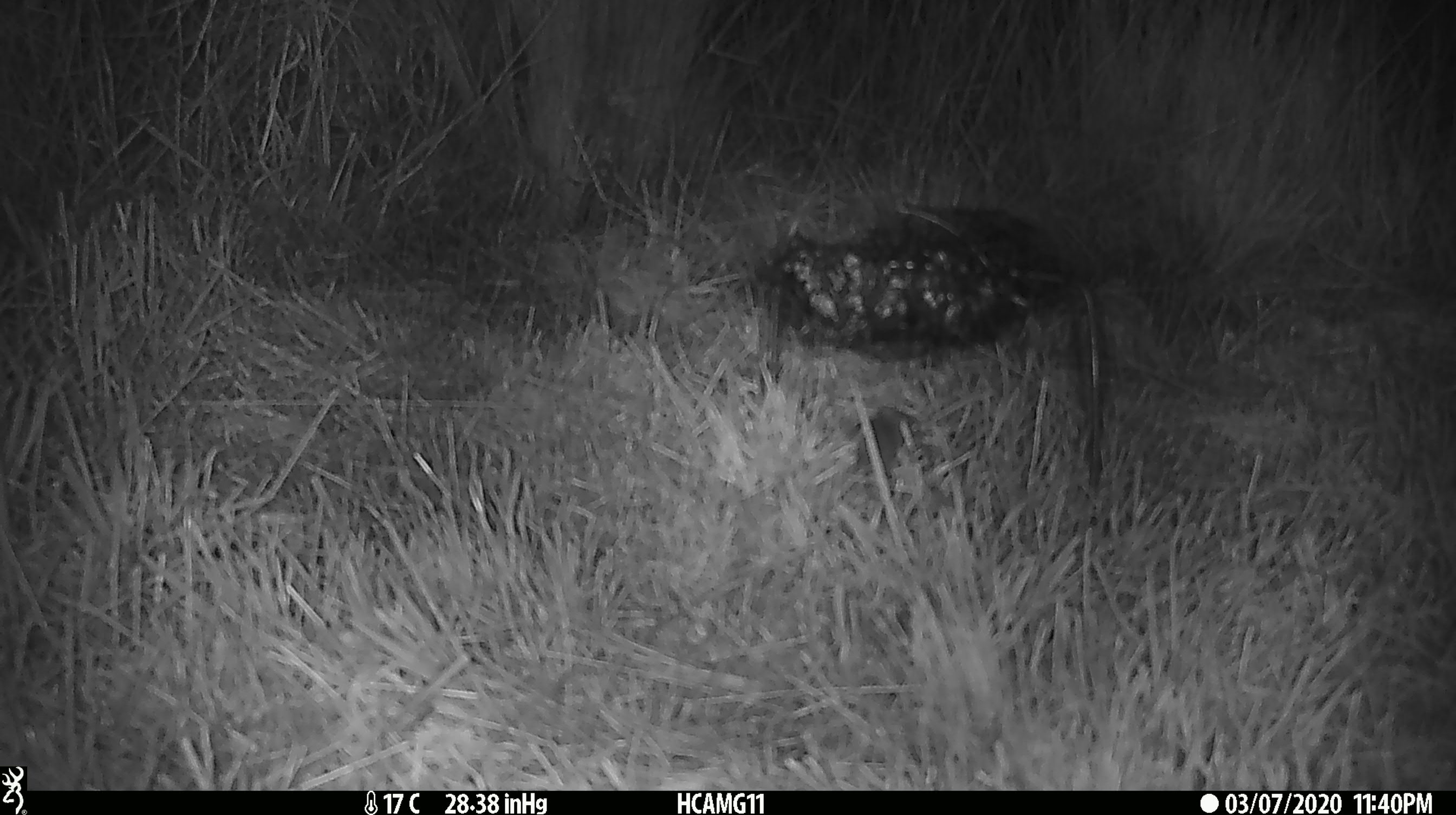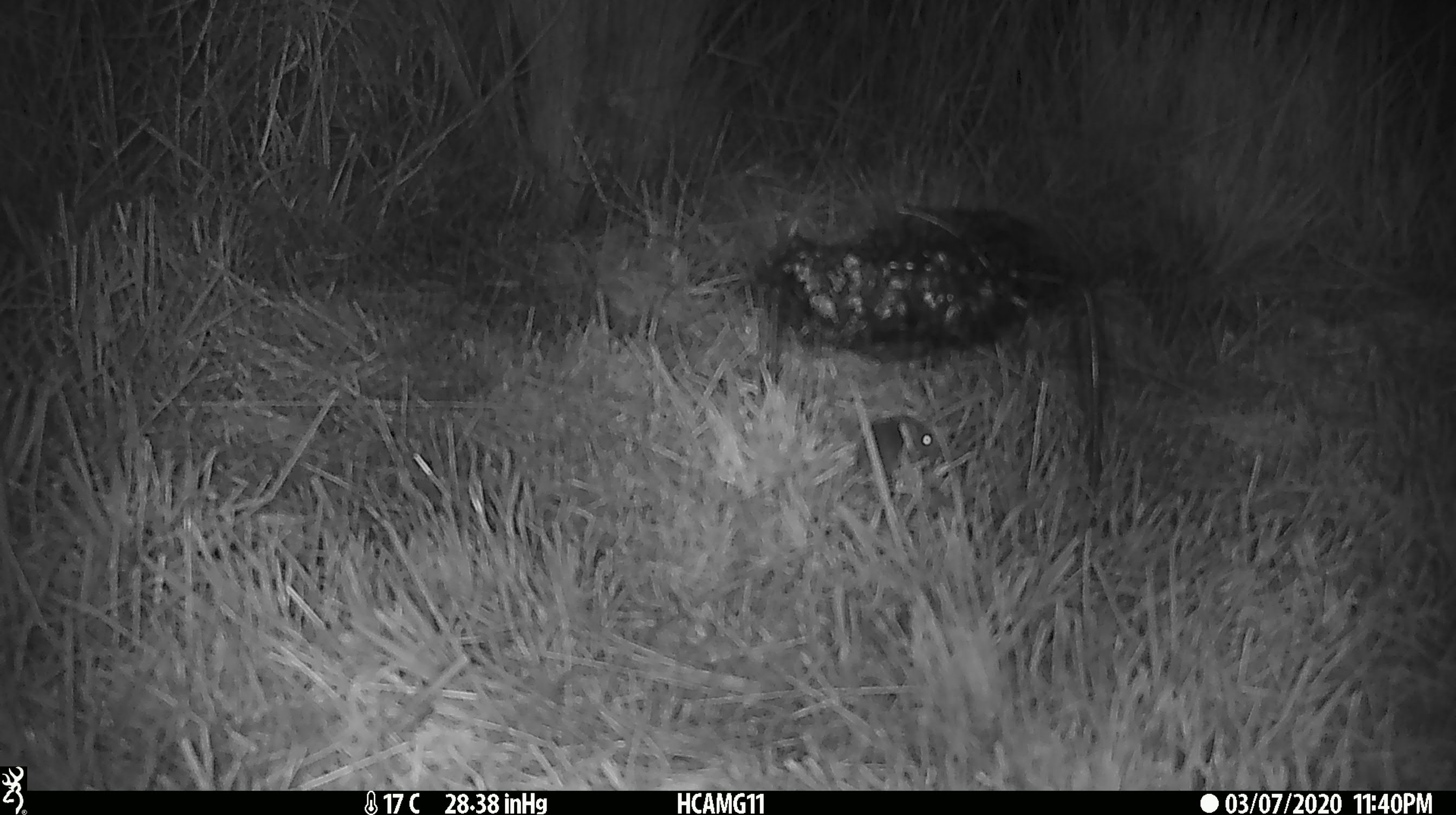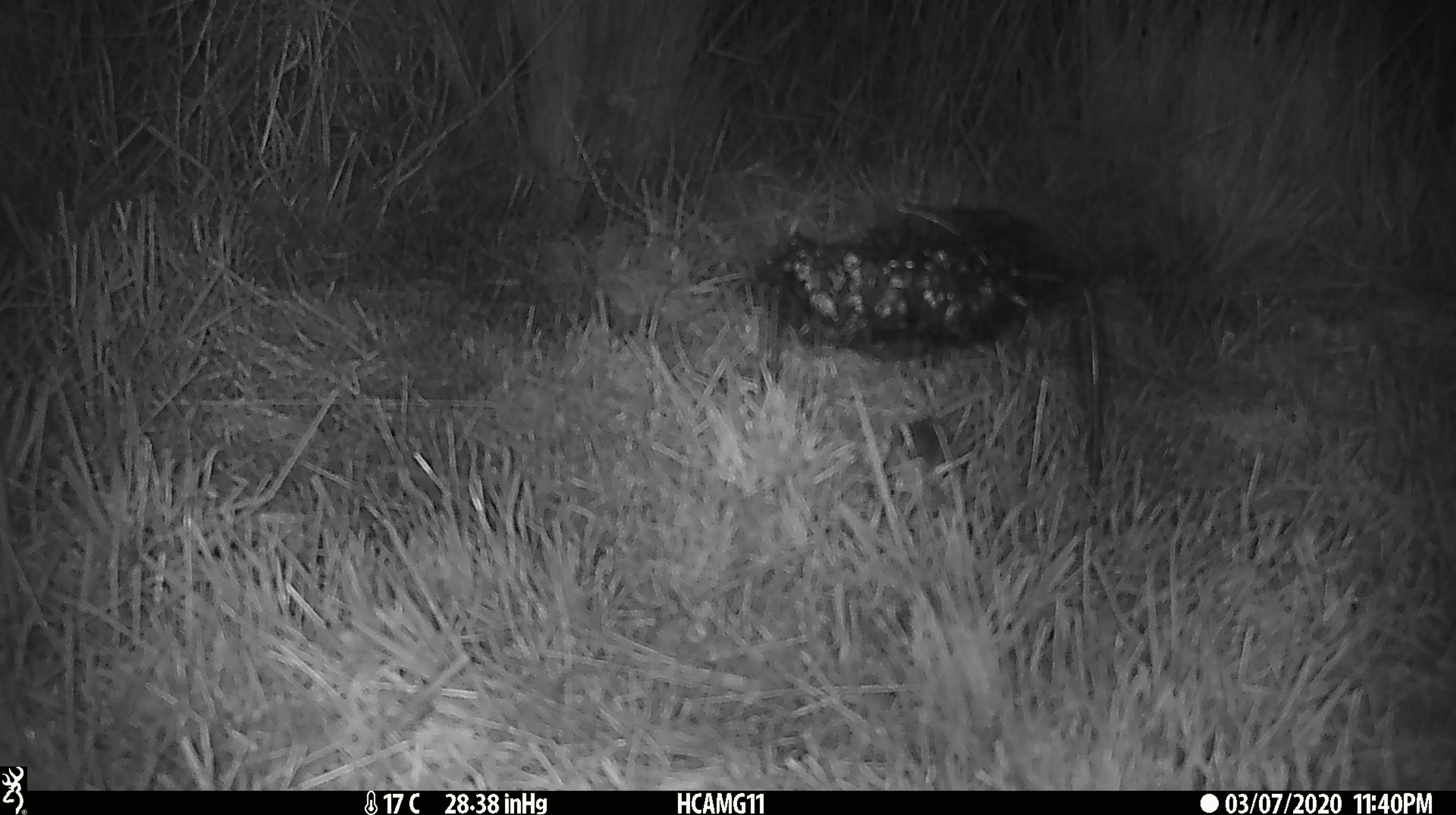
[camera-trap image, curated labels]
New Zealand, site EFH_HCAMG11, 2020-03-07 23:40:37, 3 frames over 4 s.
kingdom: Animalia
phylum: Chordata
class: Mammalia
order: Rodentia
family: Muridae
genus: Mus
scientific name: Mus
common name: mouse